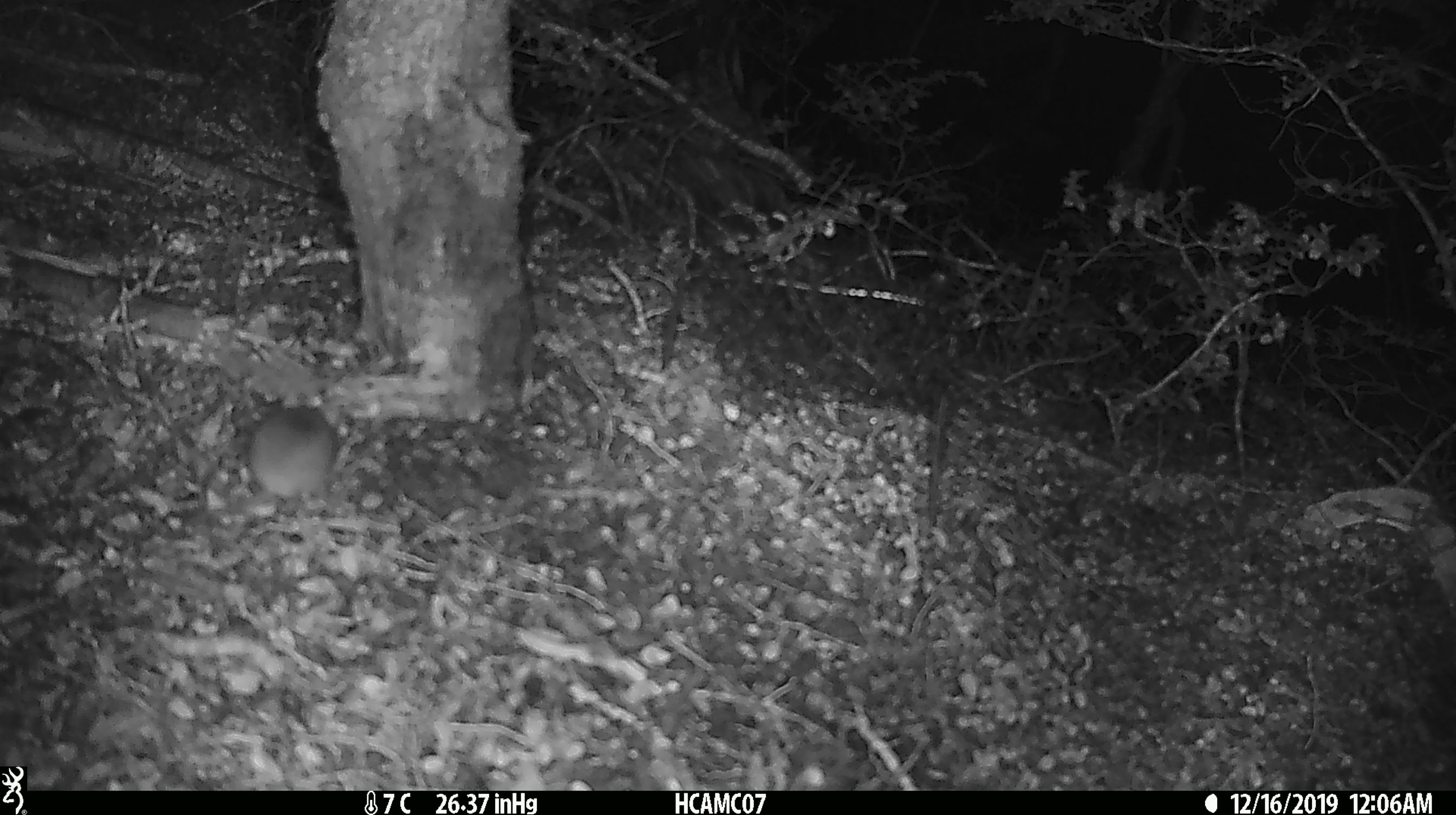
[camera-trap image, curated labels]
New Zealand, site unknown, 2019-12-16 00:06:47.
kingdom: Animalia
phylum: Chordata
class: Mammalia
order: Rodentia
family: Muridae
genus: Mus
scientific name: Mus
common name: mouse